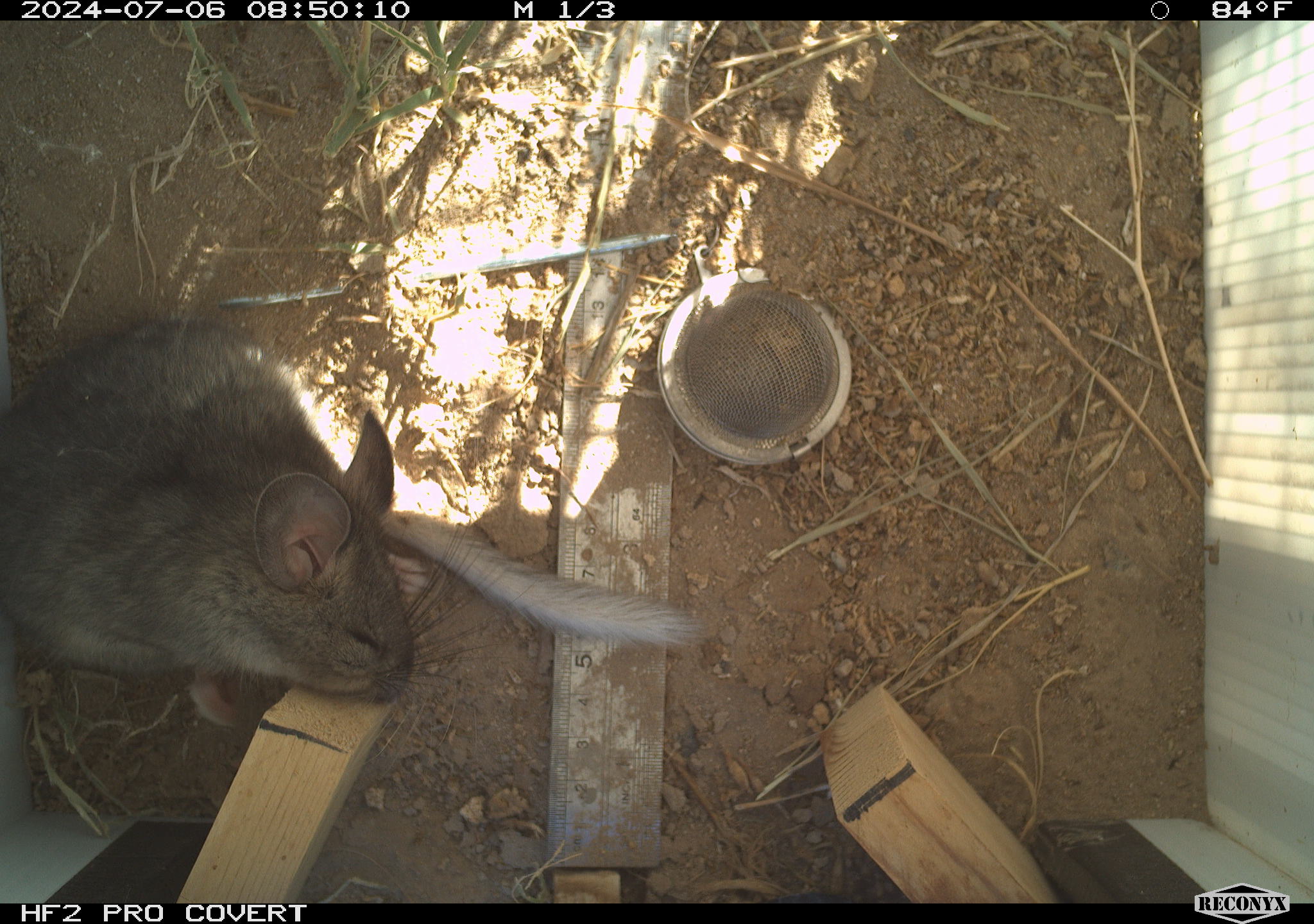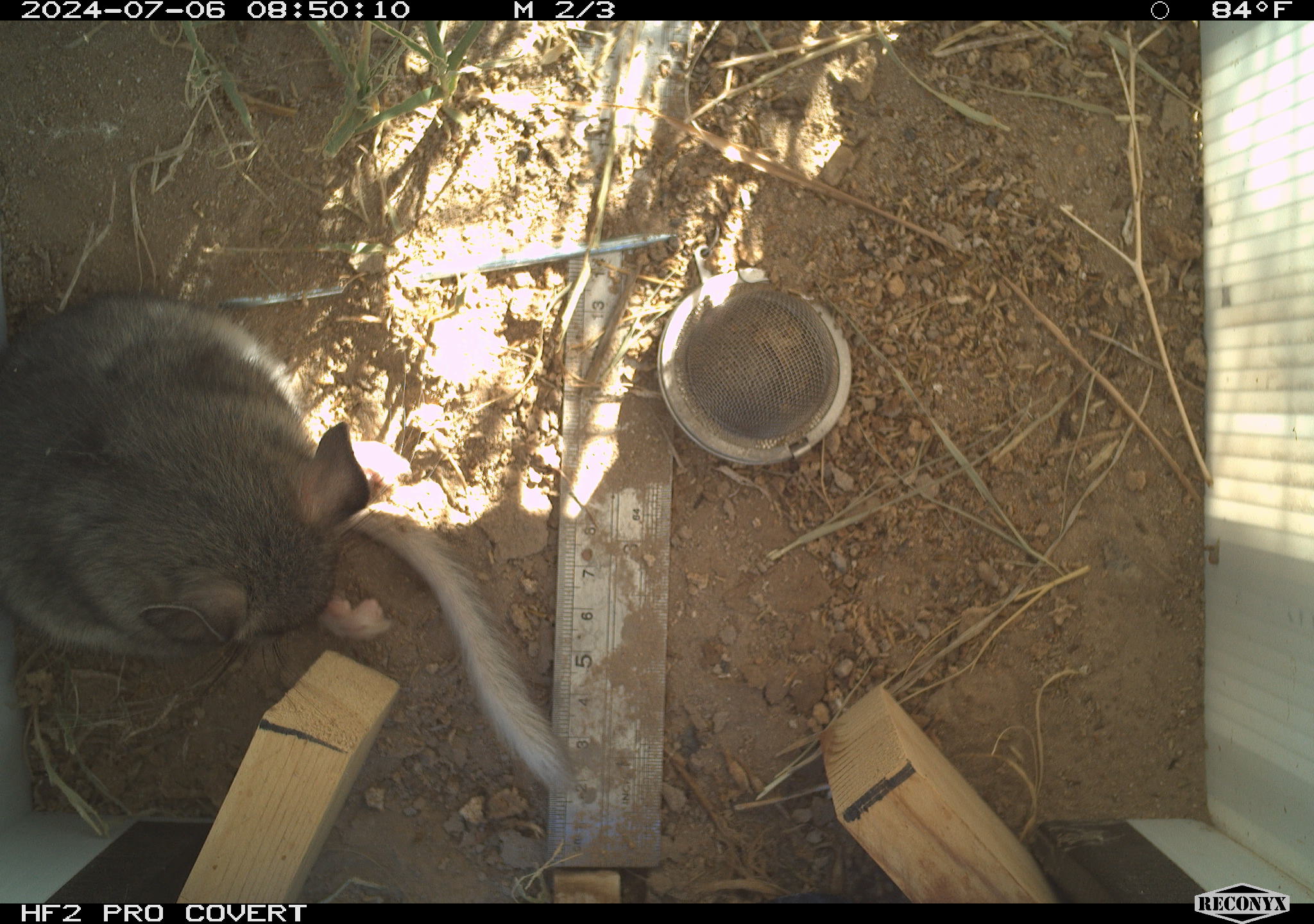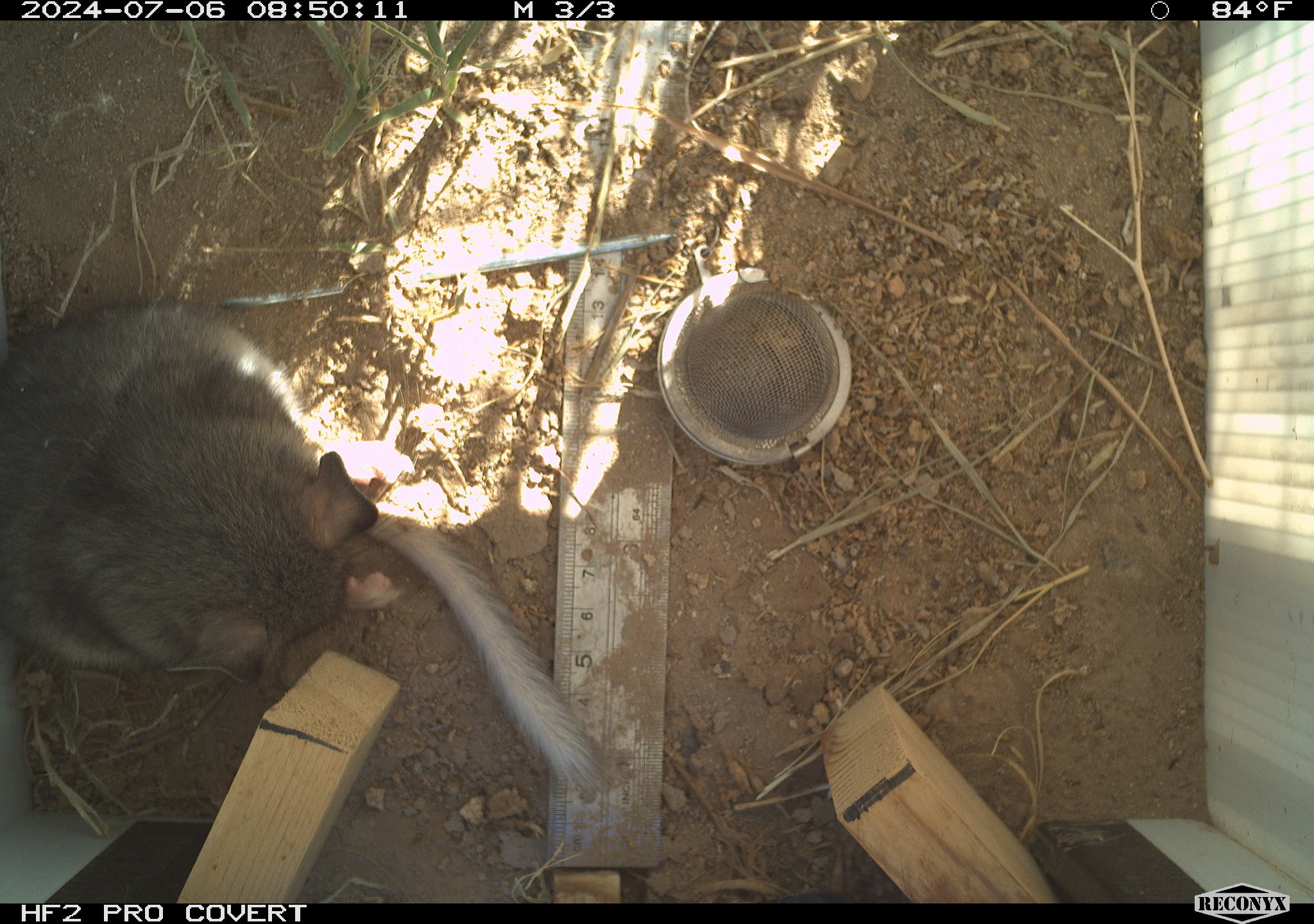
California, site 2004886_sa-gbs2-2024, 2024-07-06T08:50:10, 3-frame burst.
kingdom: Animalia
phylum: Chordata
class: Mammalia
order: Rodentia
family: Cricetidae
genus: Neotoma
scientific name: Neotoma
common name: pack rat or woodrat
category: neotoma species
Neotoma species (pack rat or woodrat) (Neotoma).